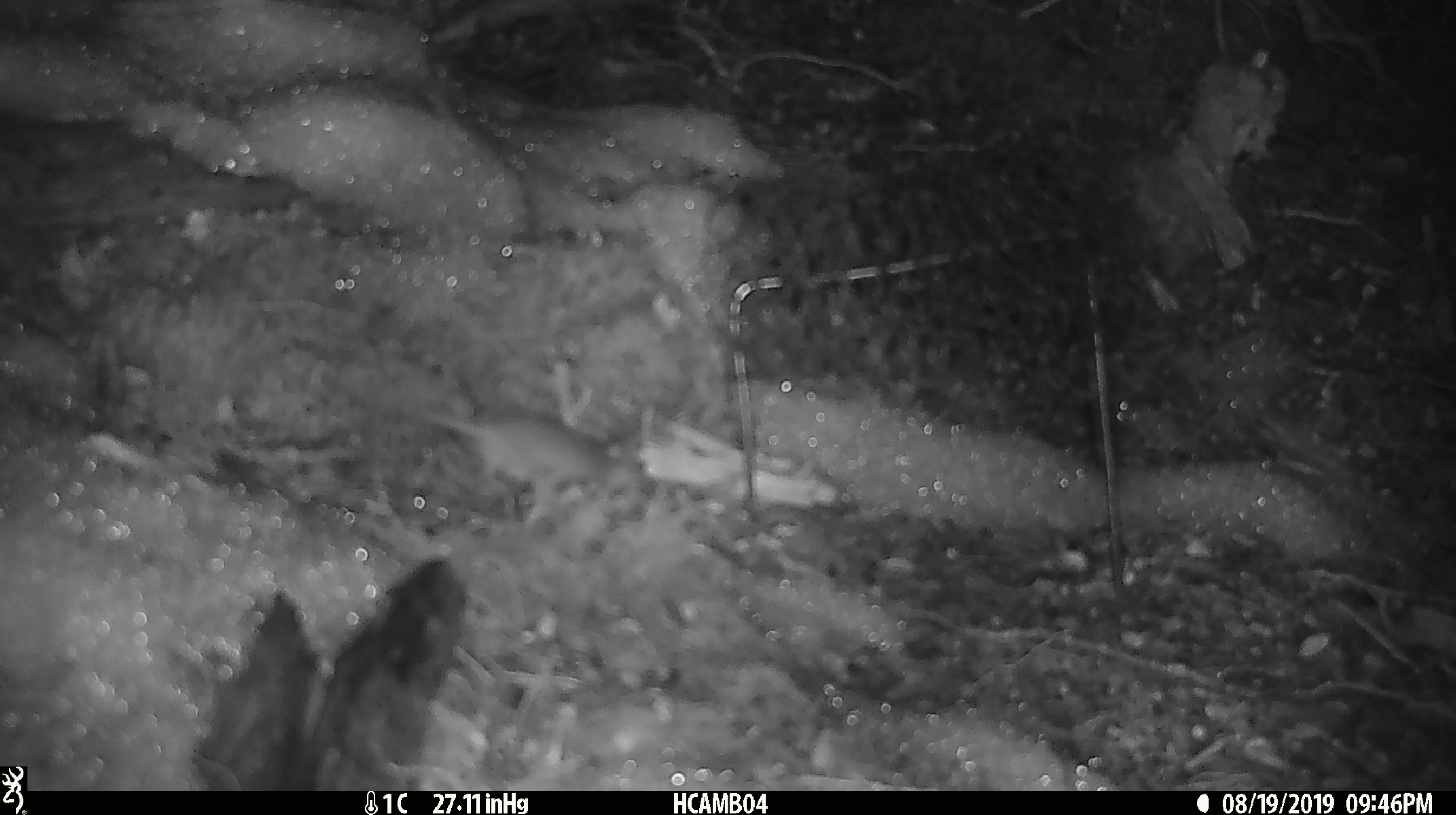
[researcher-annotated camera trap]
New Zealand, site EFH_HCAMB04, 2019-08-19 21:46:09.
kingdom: Animalia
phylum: Chordata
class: Mammalia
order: Rodentia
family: Muridae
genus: Mus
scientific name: Mus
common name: mouse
Mouse (Mus).